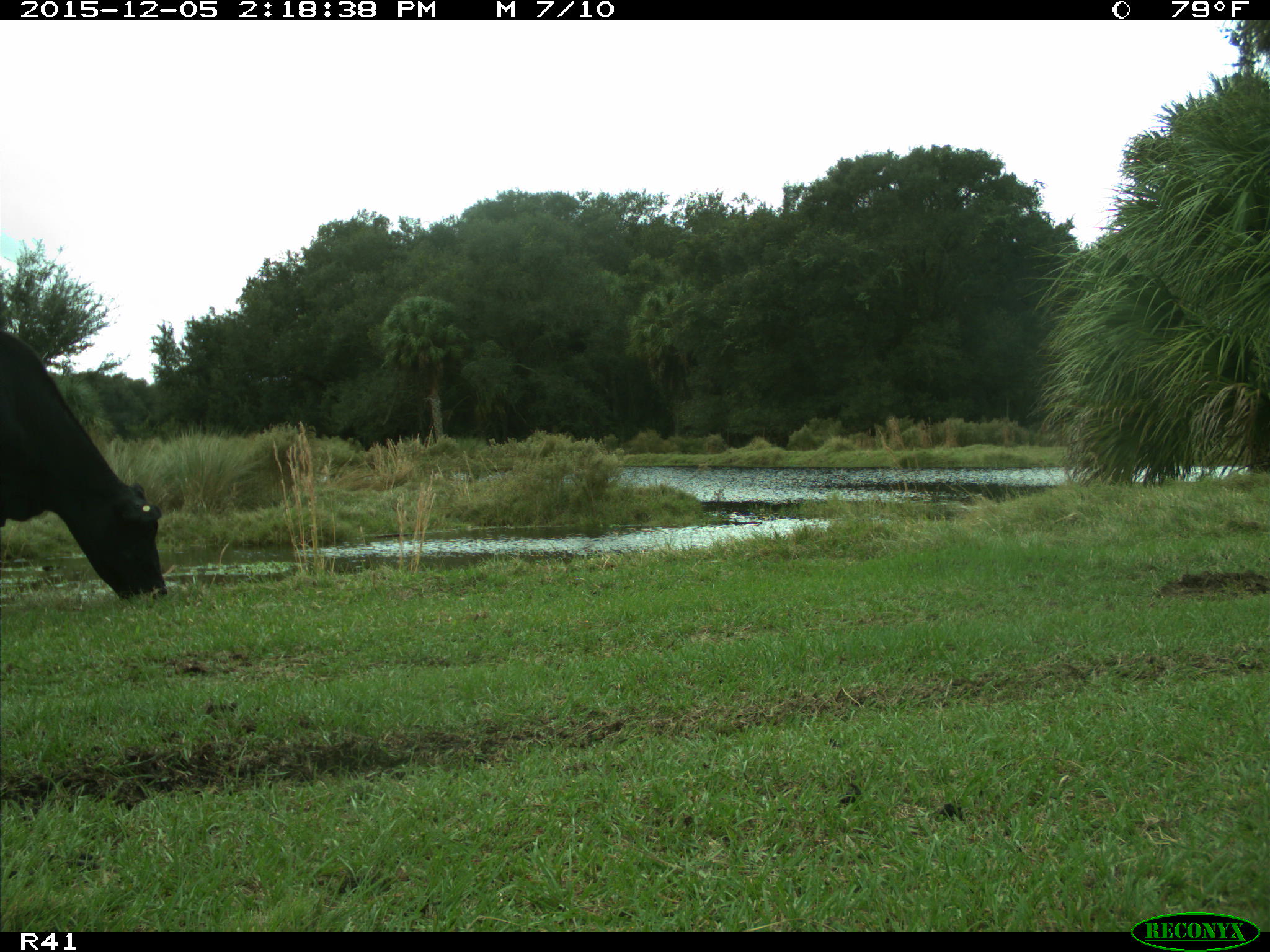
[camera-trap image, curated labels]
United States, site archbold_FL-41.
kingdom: Animalia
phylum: Chordata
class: Mammalia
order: Artiodactyla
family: Bovidae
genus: Bos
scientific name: Bos taurus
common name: domestic cow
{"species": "Bos taurus (domestic cow)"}